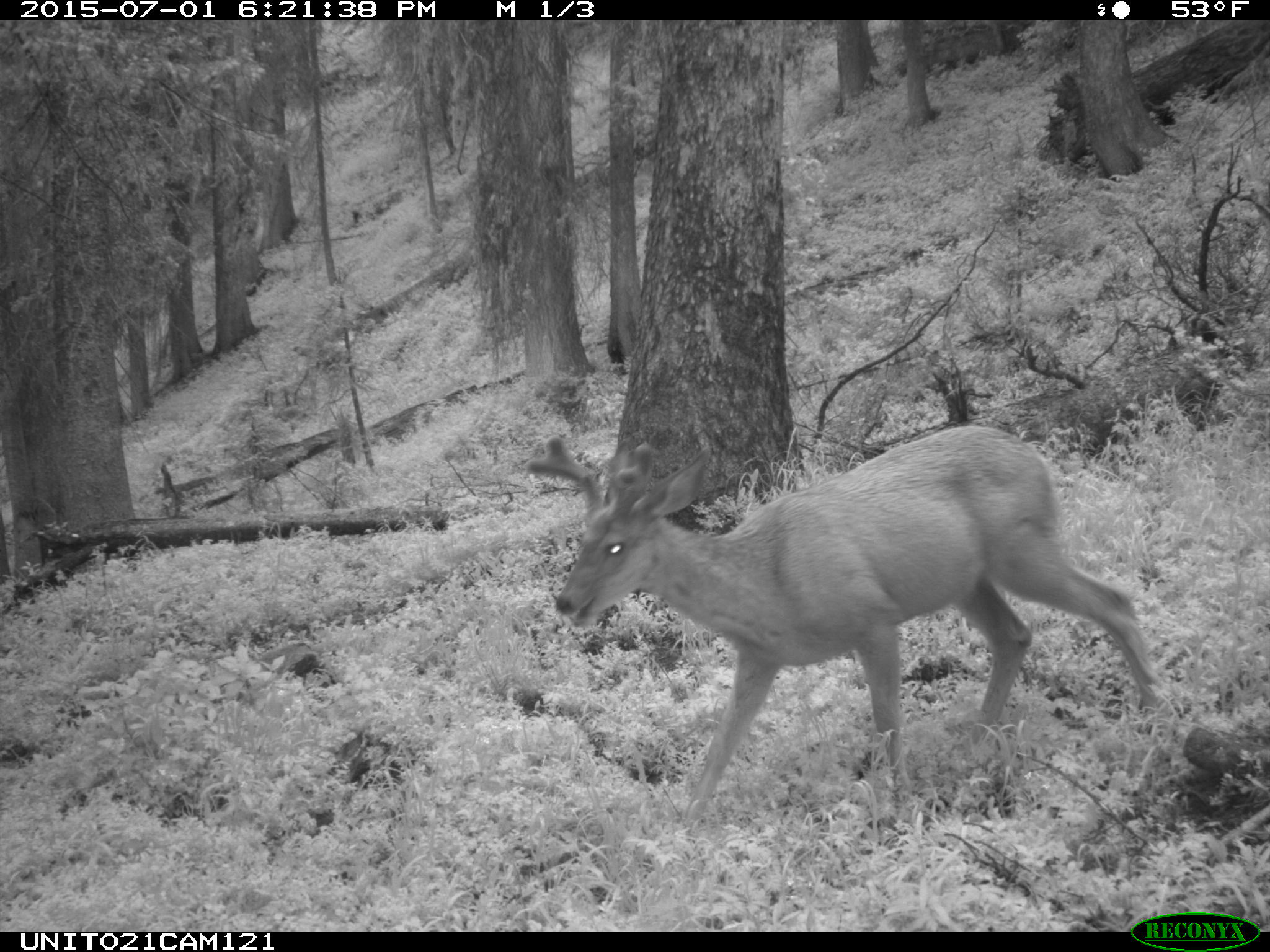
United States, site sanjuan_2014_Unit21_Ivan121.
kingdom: Animalia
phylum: Chordata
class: Mammalia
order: Artiodactyla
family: Cervidae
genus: Odocoileus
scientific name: Odocoileus hemionus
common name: mule deer